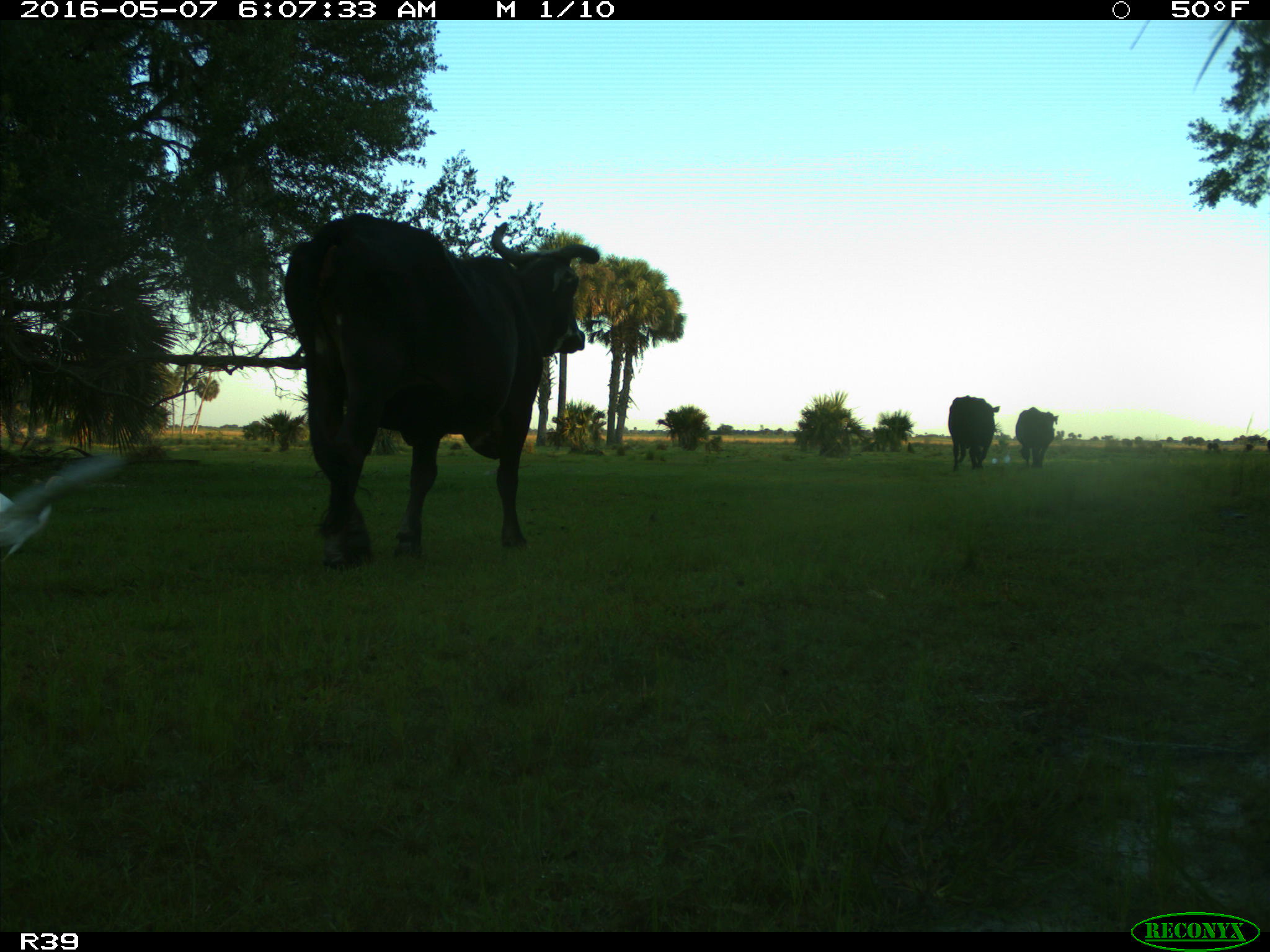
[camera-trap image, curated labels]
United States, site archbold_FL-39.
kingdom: Animalia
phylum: Chordata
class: Mammalia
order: Artiodactyla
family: Bovidae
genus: Bos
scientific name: Bos taurus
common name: domestic cow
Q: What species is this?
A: Bos taurus (domestic cow).